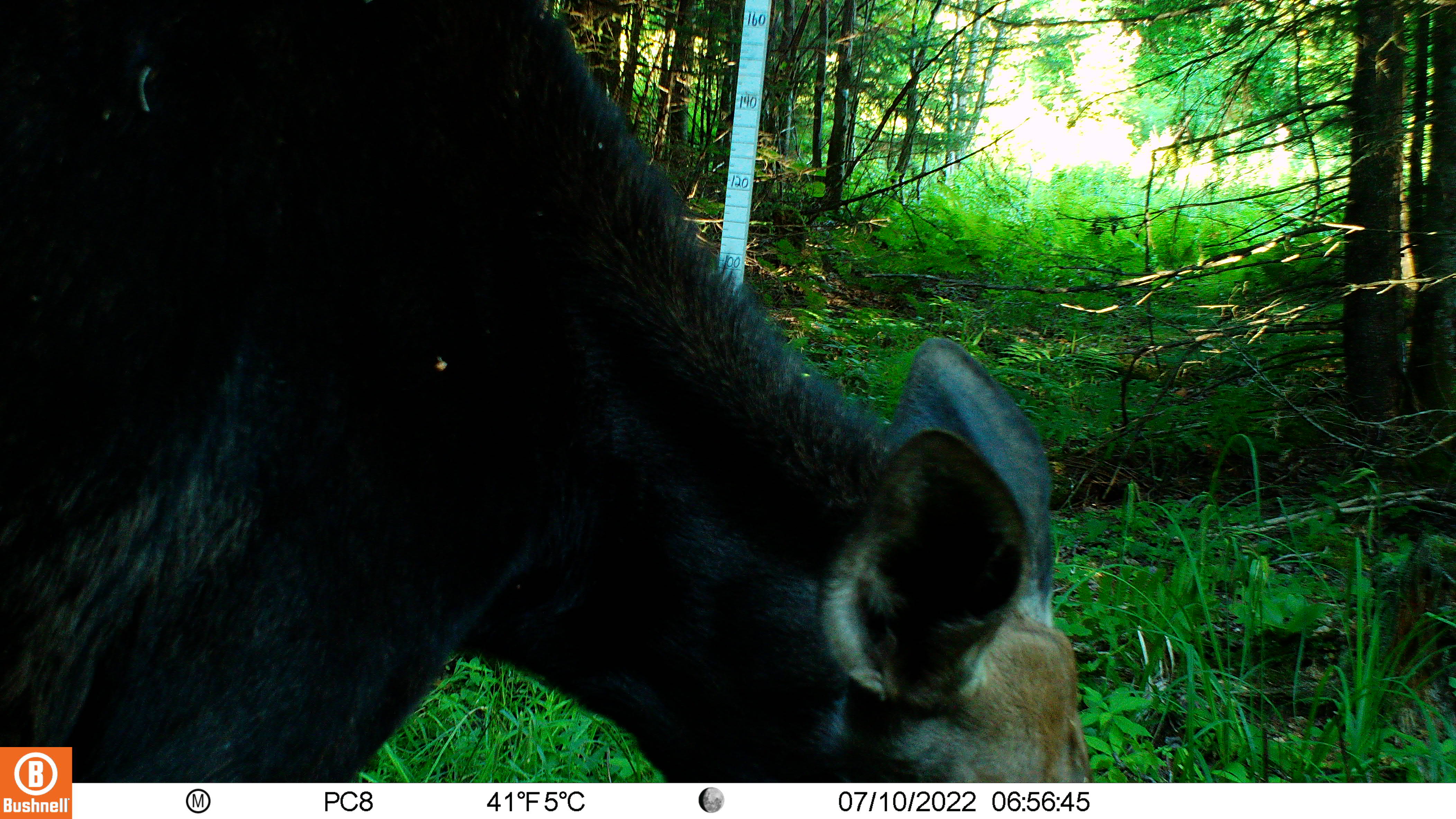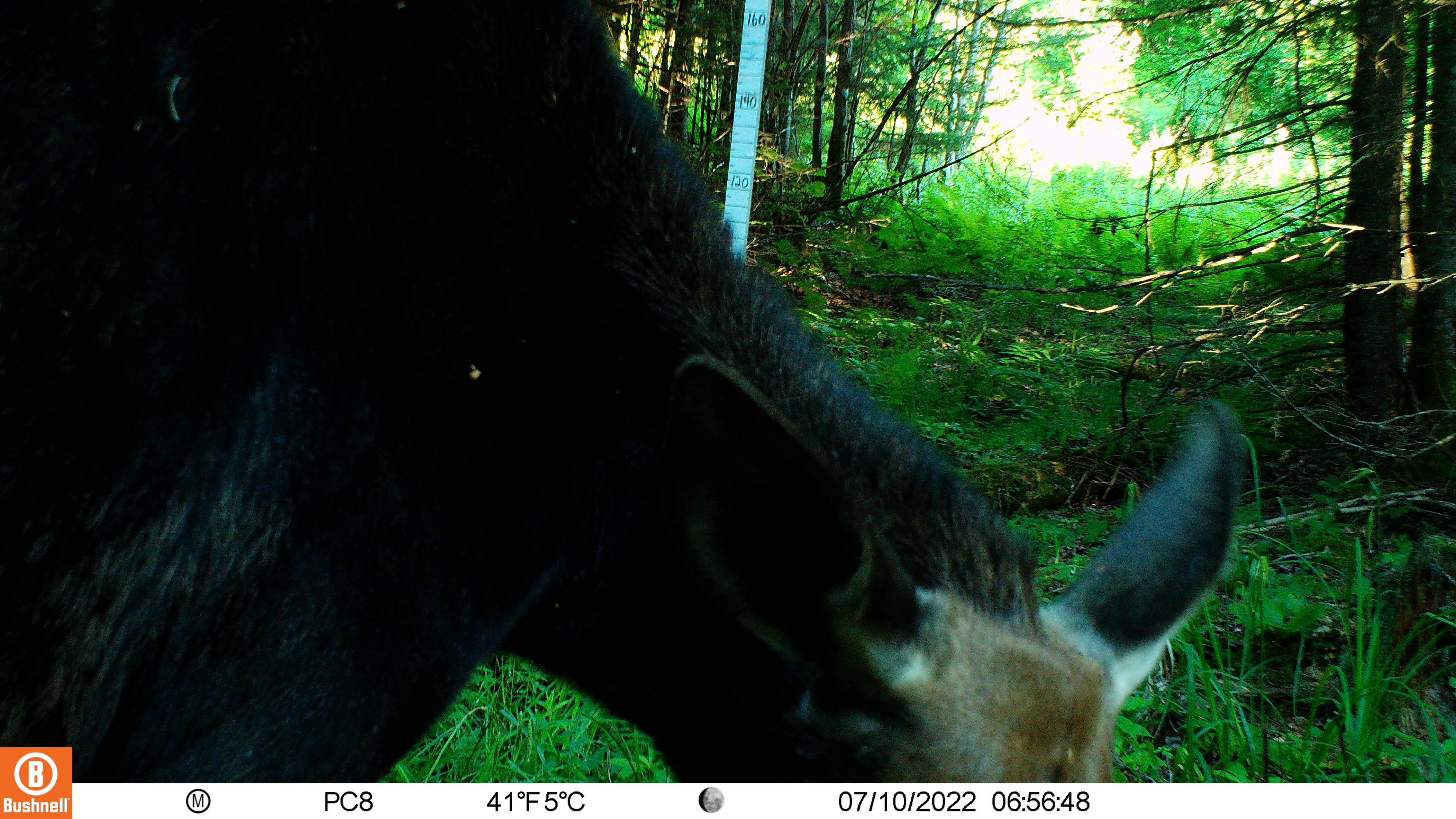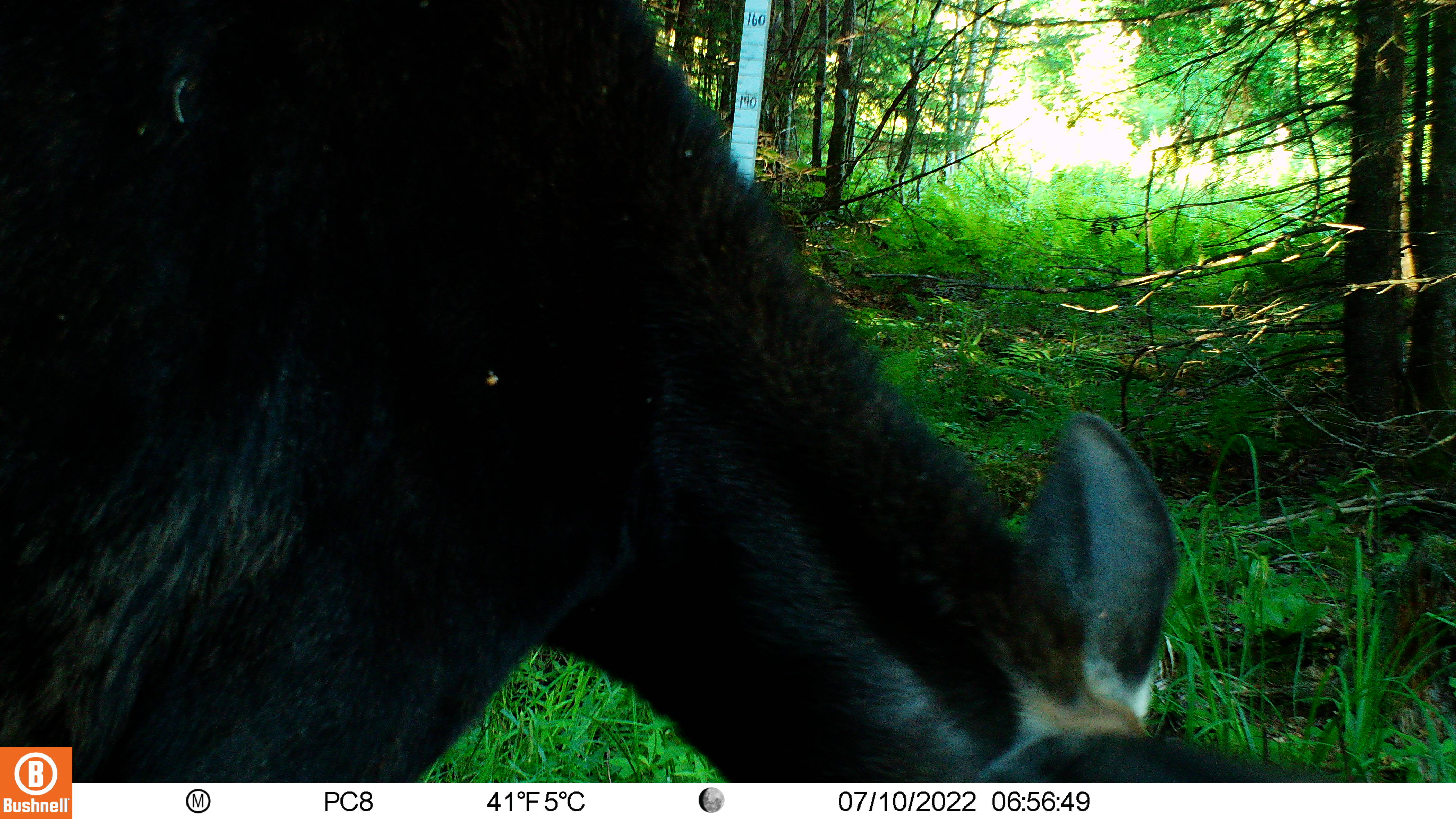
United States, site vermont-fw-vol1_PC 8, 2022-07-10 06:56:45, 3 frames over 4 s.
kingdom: Animalia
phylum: Chordata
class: Mammalia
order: Artiodactyla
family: Cervidae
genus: Alces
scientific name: Alces alces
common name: moose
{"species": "moose (Alces alces)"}